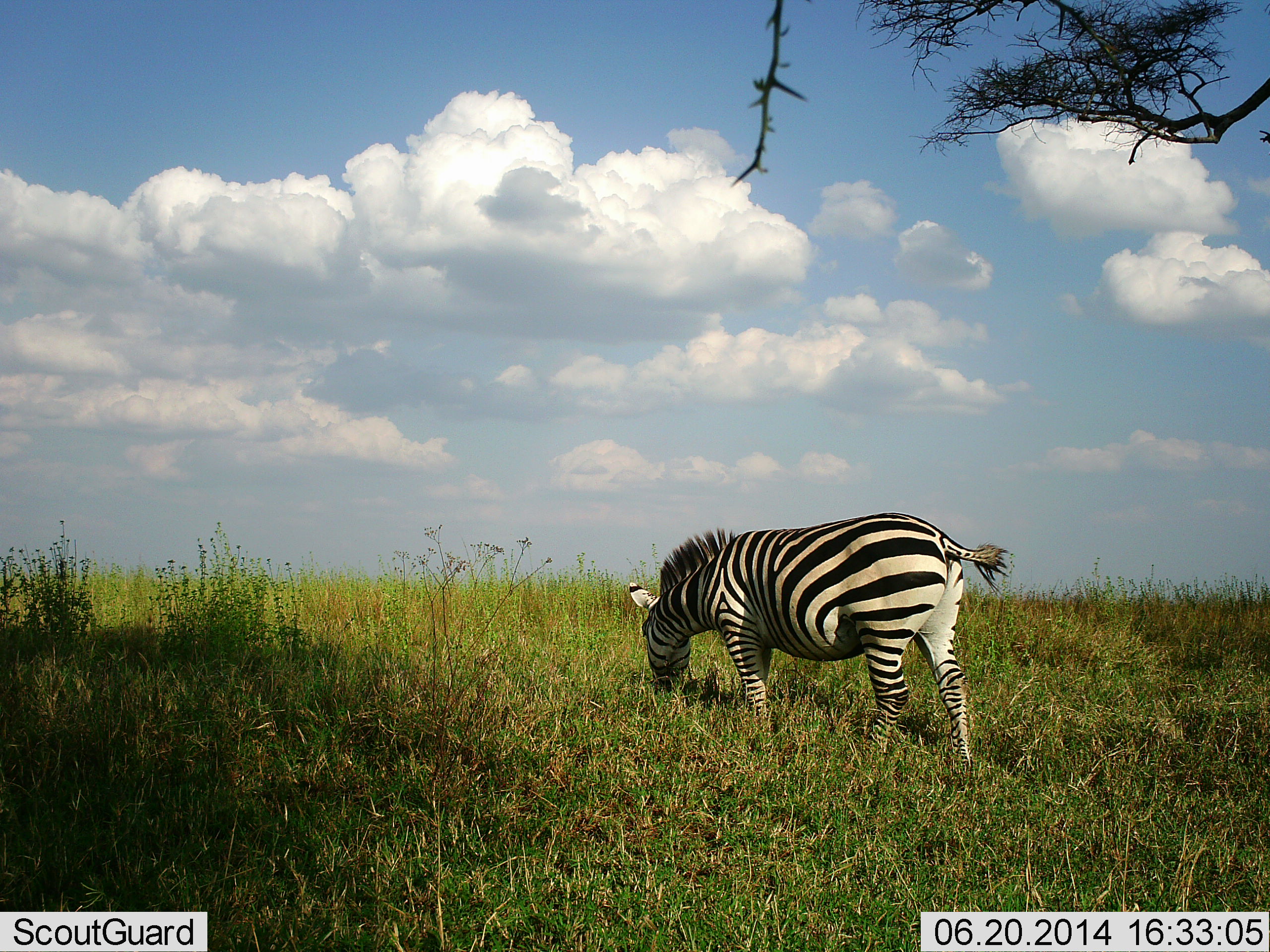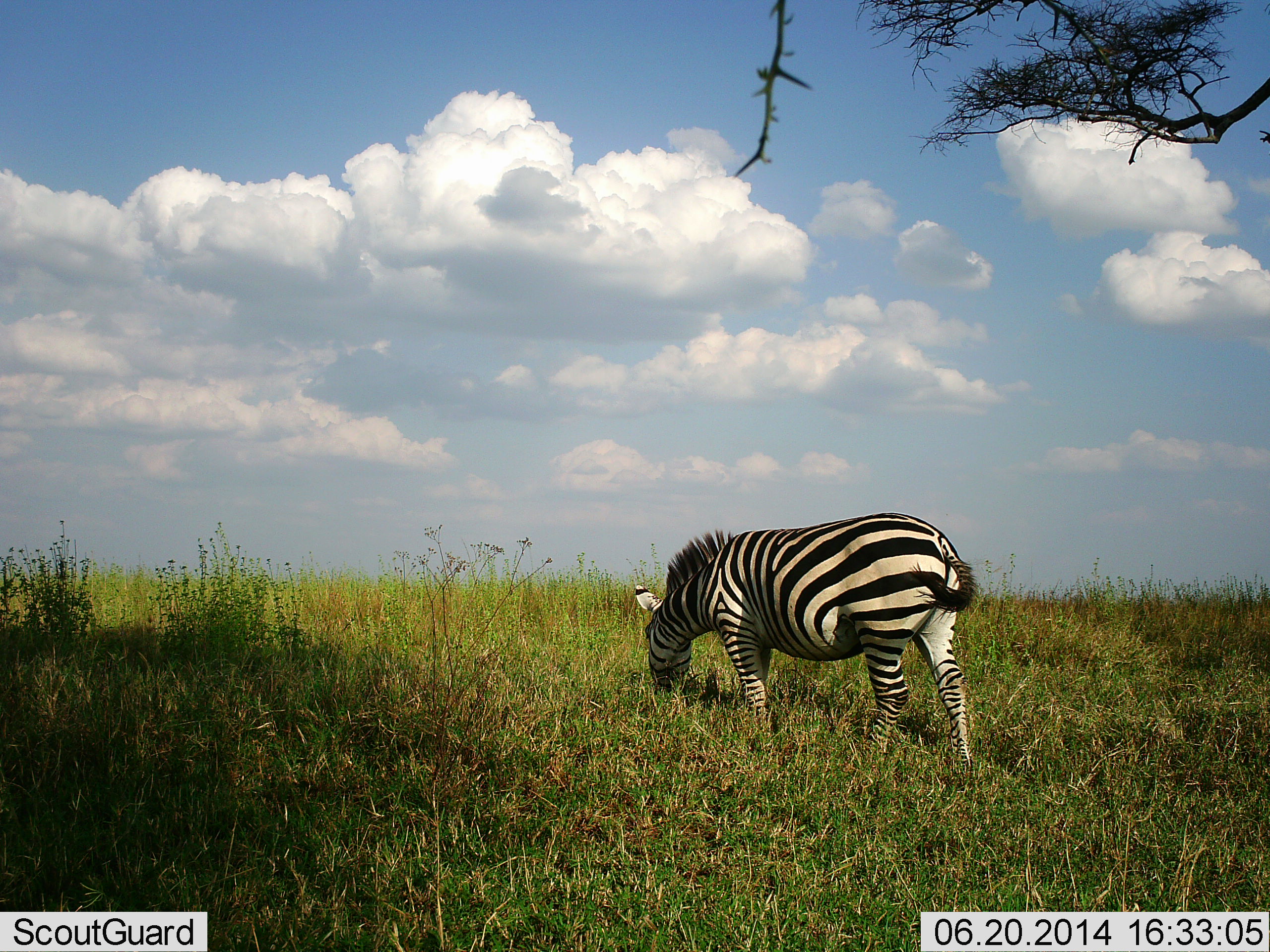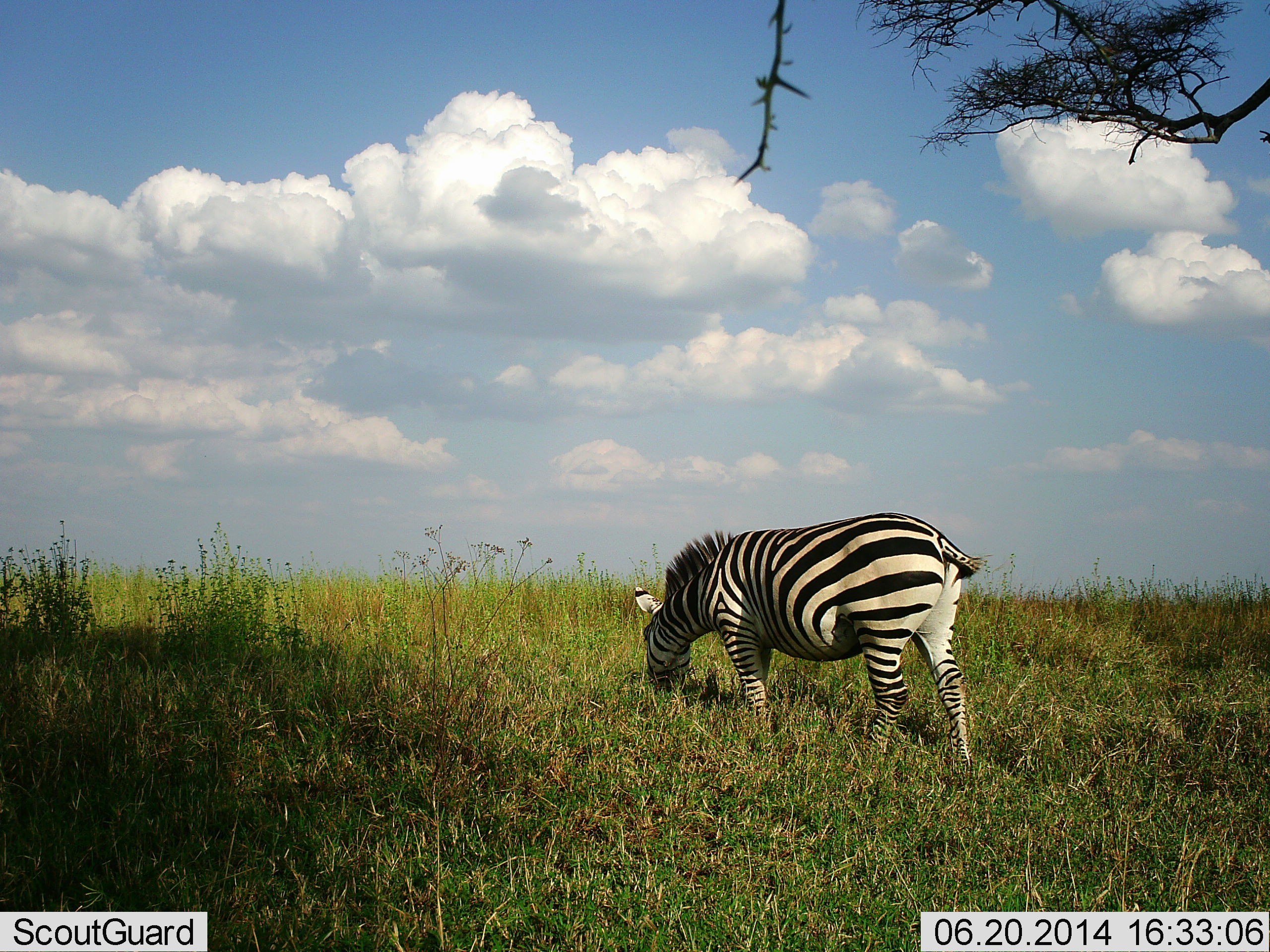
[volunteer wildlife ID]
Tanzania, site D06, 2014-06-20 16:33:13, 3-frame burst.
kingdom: Animalia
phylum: Chordata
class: Mammalia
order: Perissodactyla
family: Equidae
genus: Equus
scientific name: Equus quagga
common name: plains zebra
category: zebra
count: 1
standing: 19%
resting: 2%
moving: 3%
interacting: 0%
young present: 0%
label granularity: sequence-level